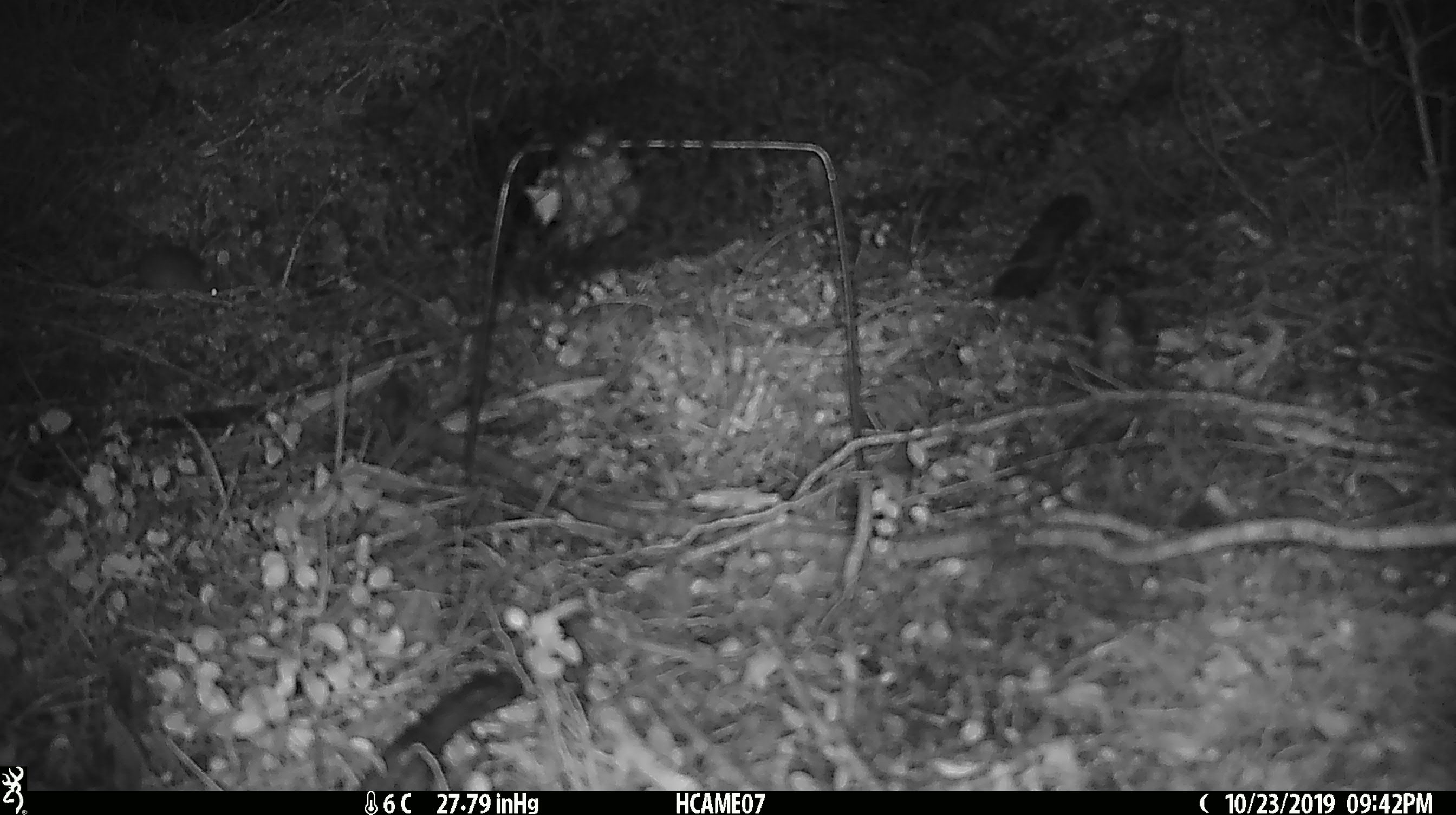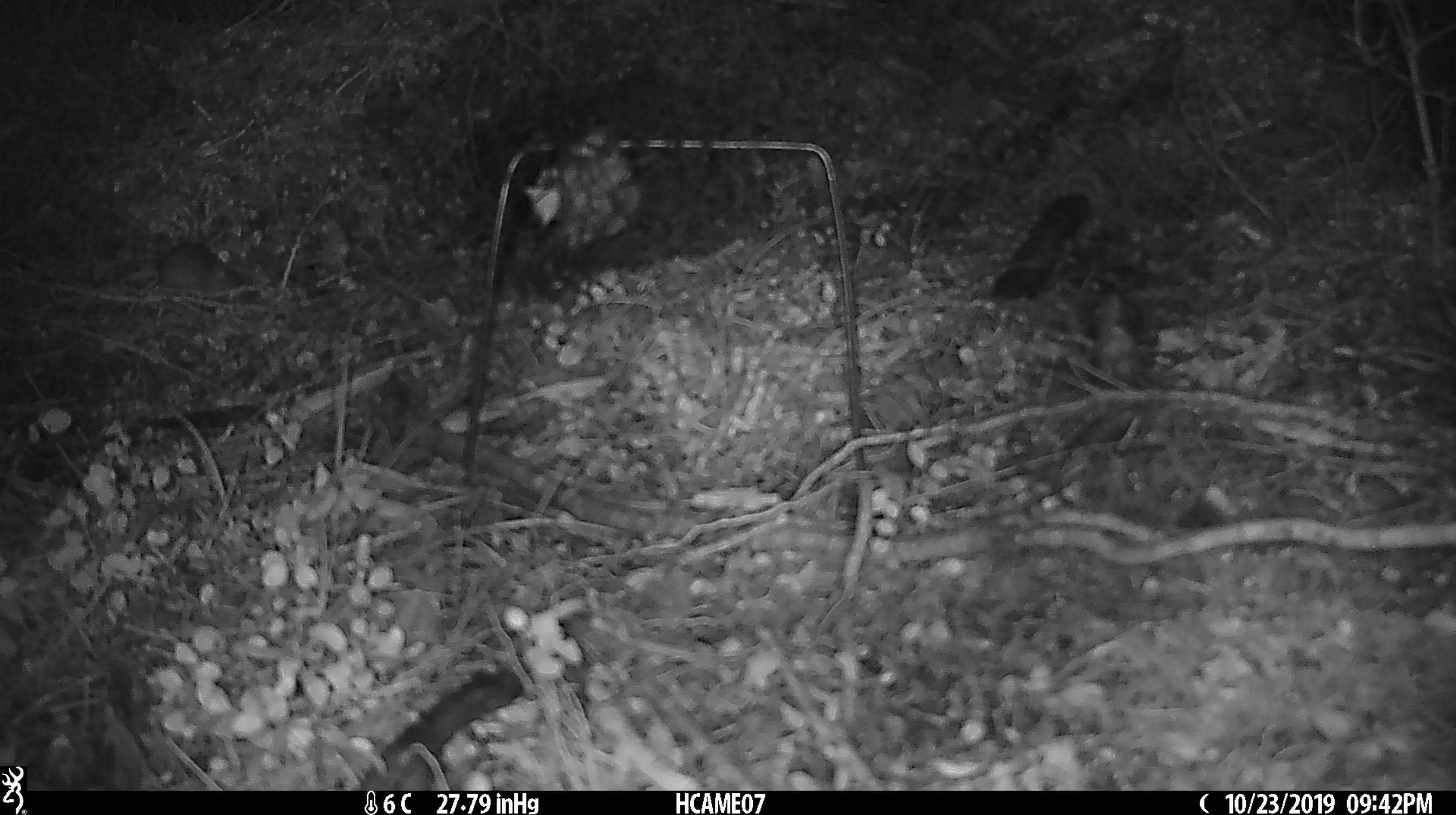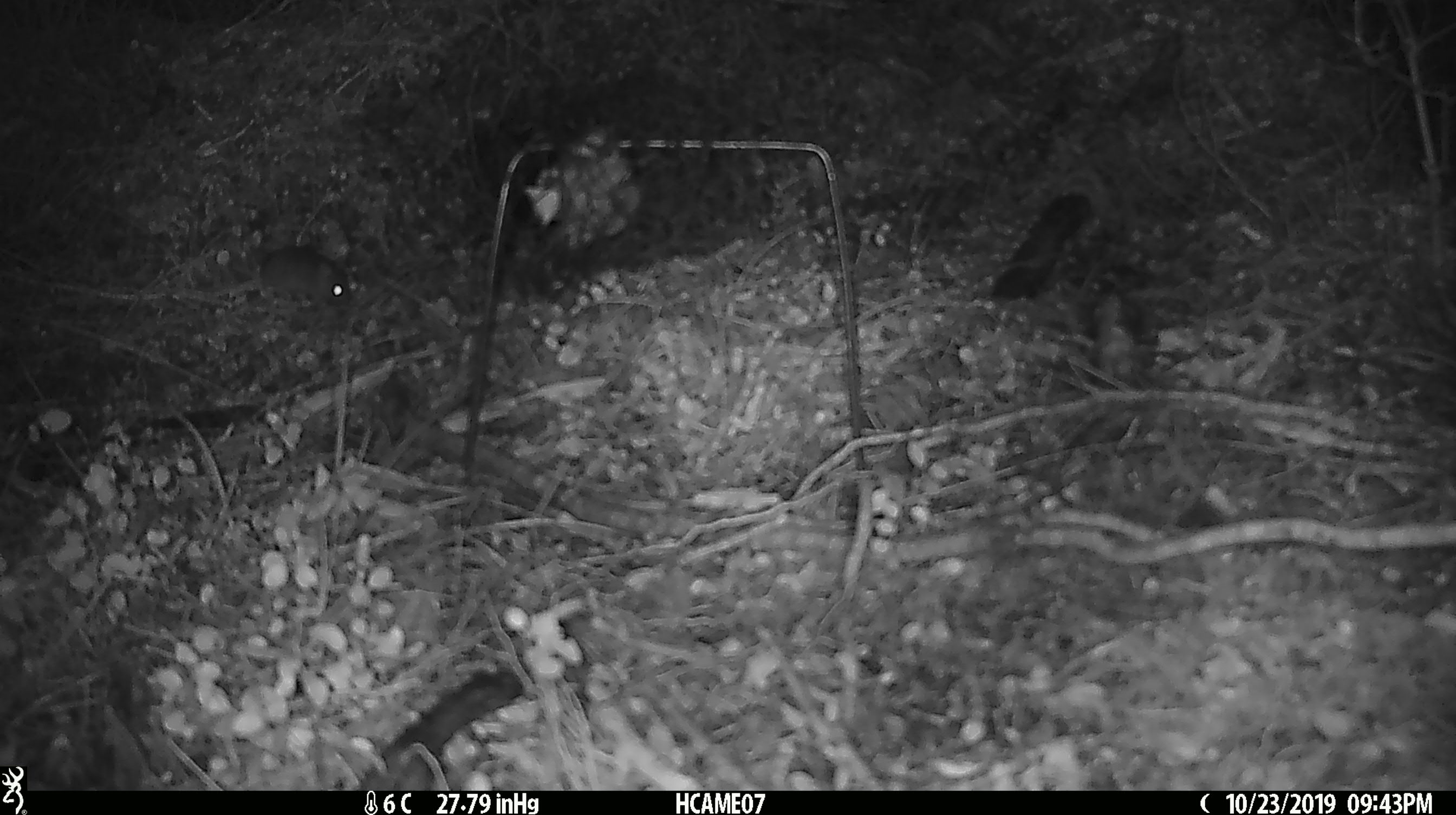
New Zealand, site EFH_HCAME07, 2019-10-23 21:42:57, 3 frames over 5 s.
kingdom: Animalia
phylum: Chordata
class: Mammalia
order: Rodentia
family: Muridae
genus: Mus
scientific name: Mus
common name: mouse